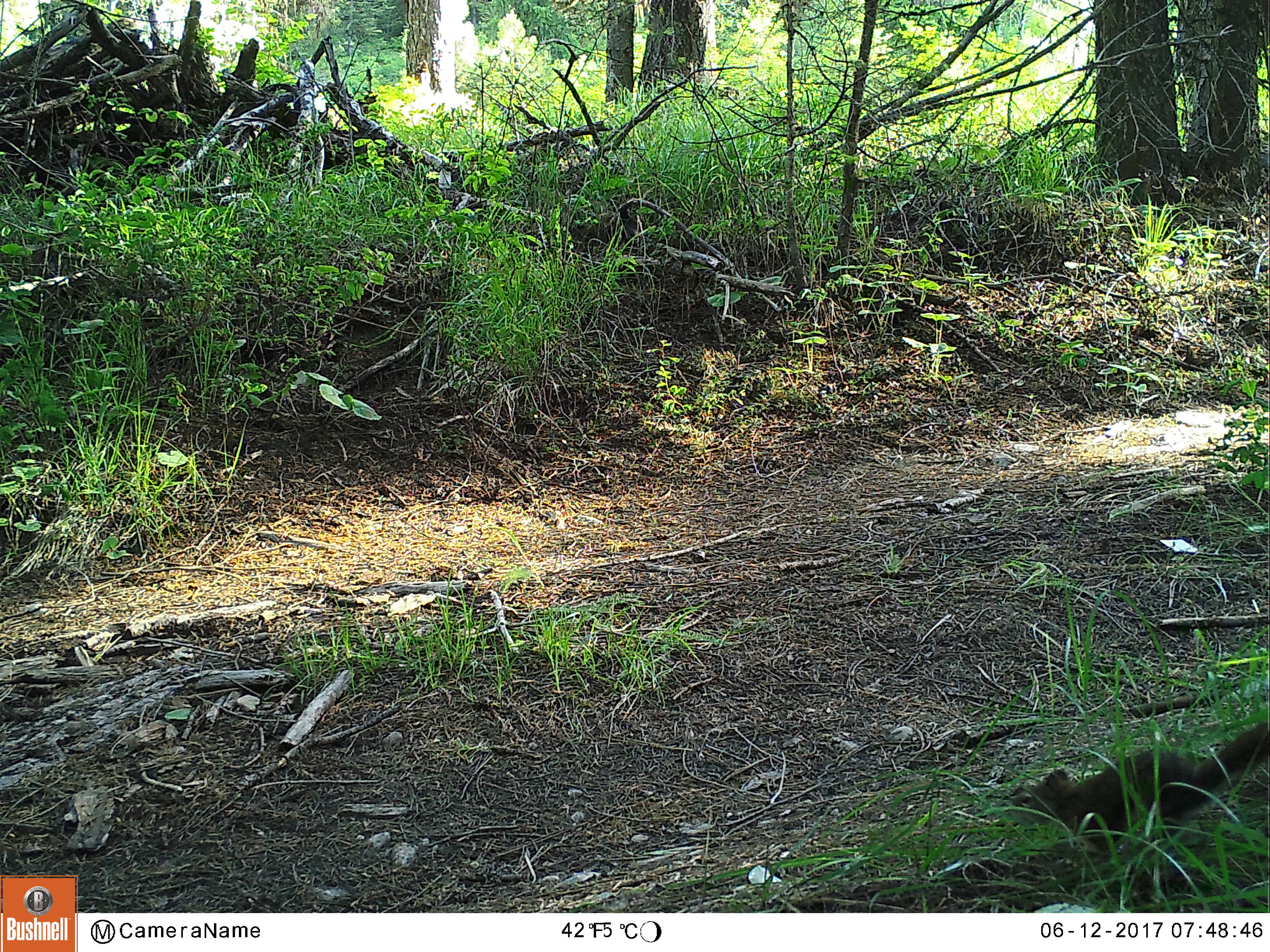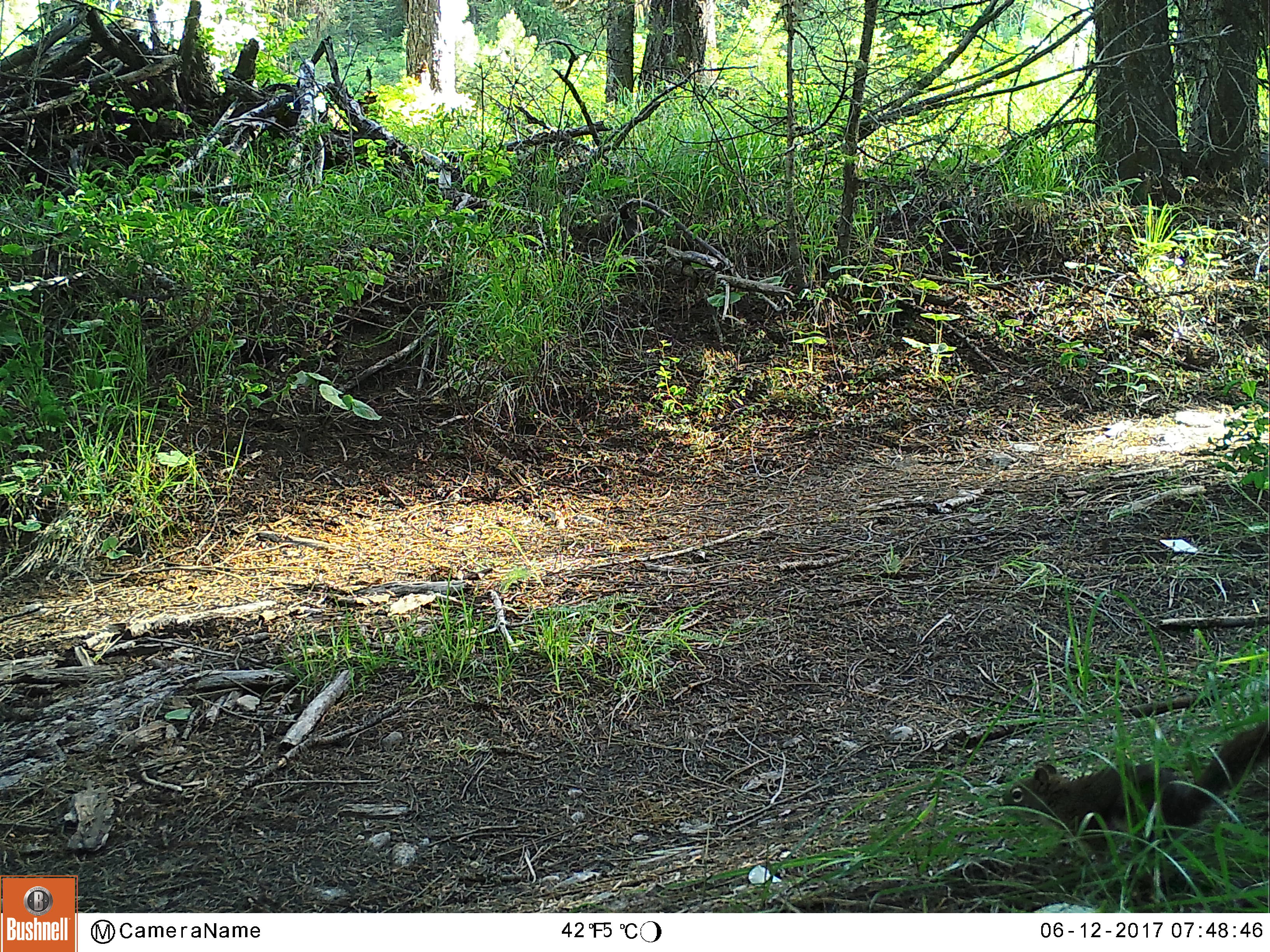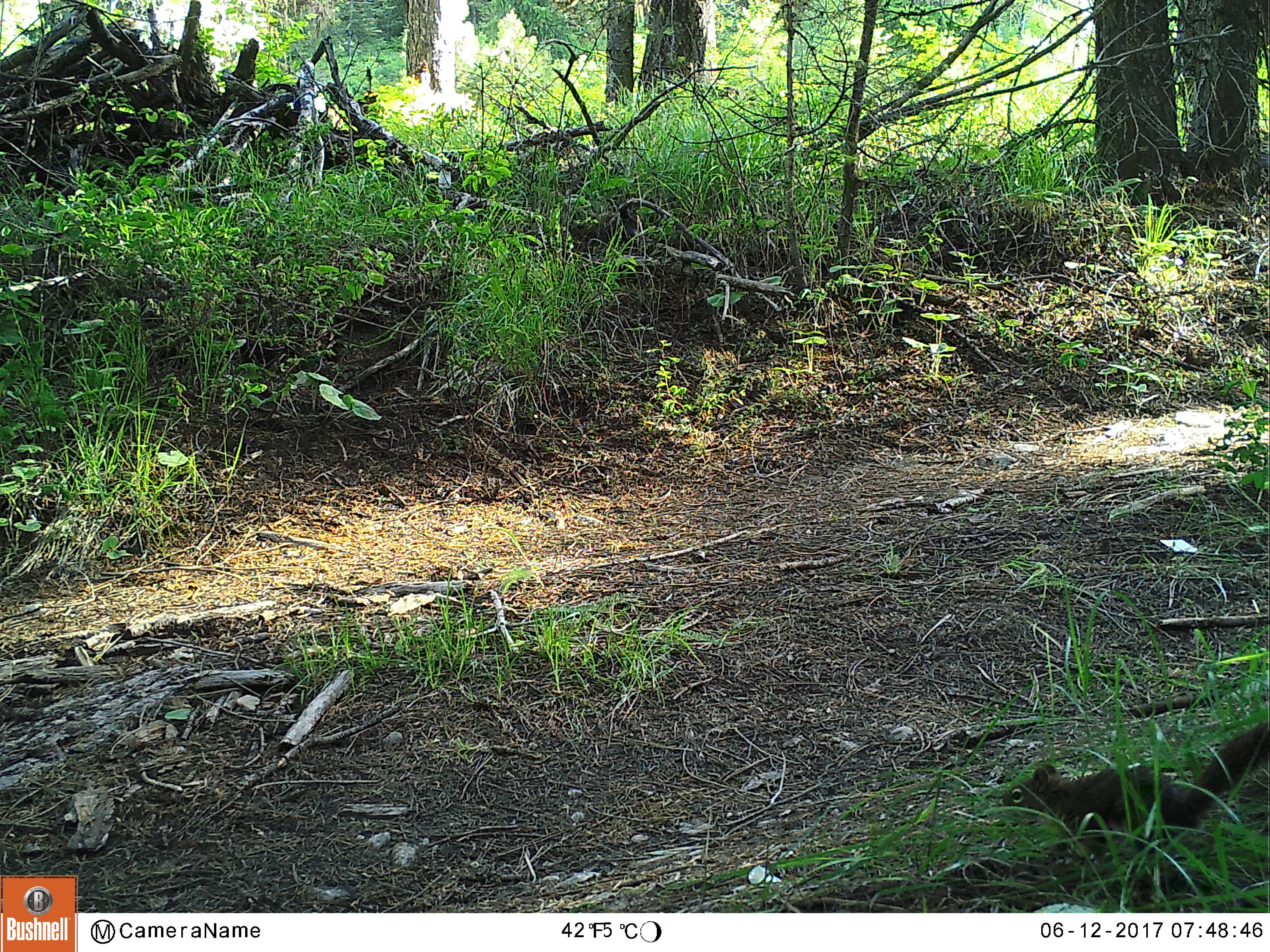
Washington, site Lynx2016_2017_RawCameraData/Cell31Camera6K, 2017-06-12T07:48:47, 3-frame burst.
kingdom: Animalia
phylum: Chordata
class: Mammalia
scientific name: Mammalia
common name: small mammal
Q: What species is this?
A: Small mammal (Mammalia).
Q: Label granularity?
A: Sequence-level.